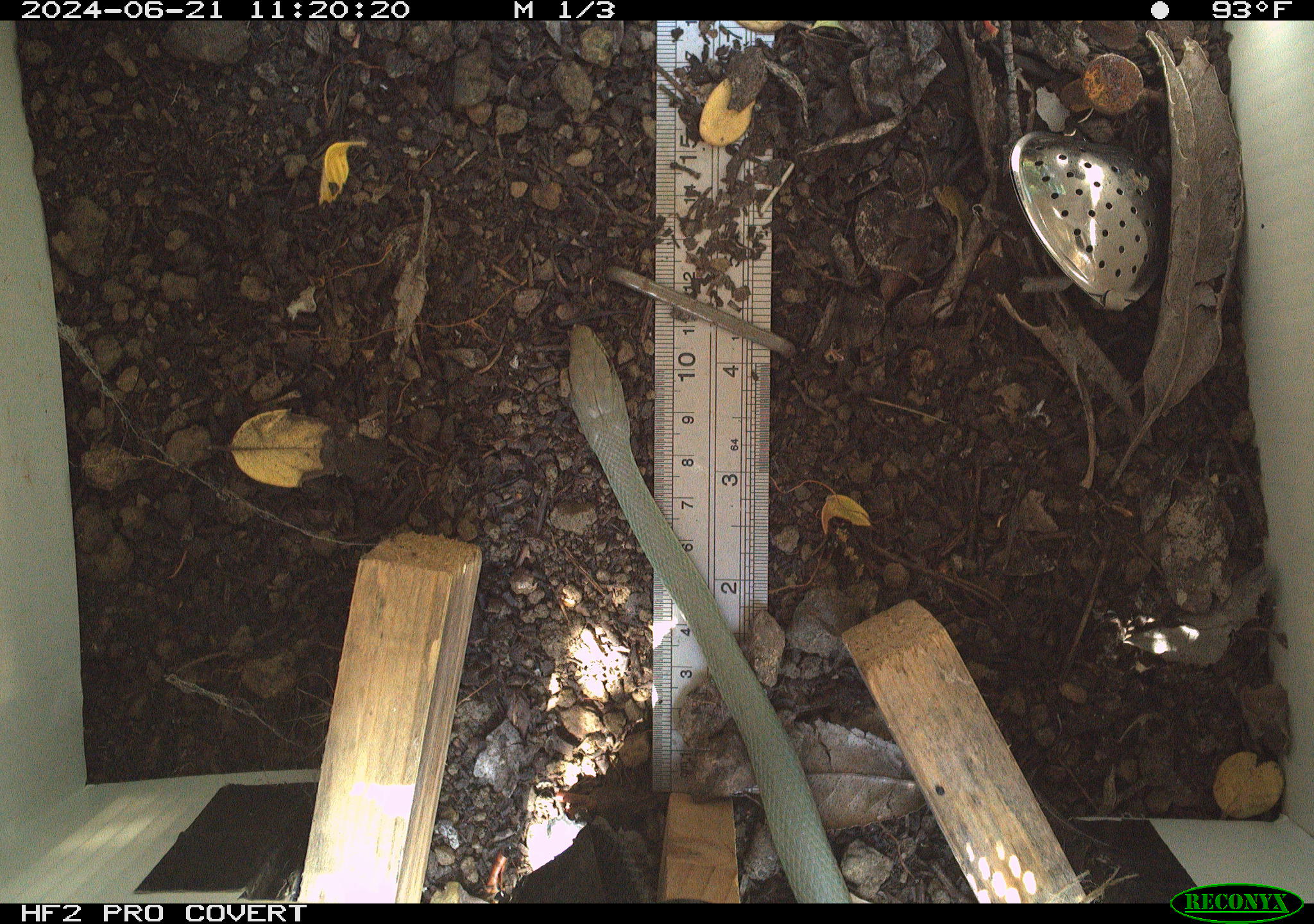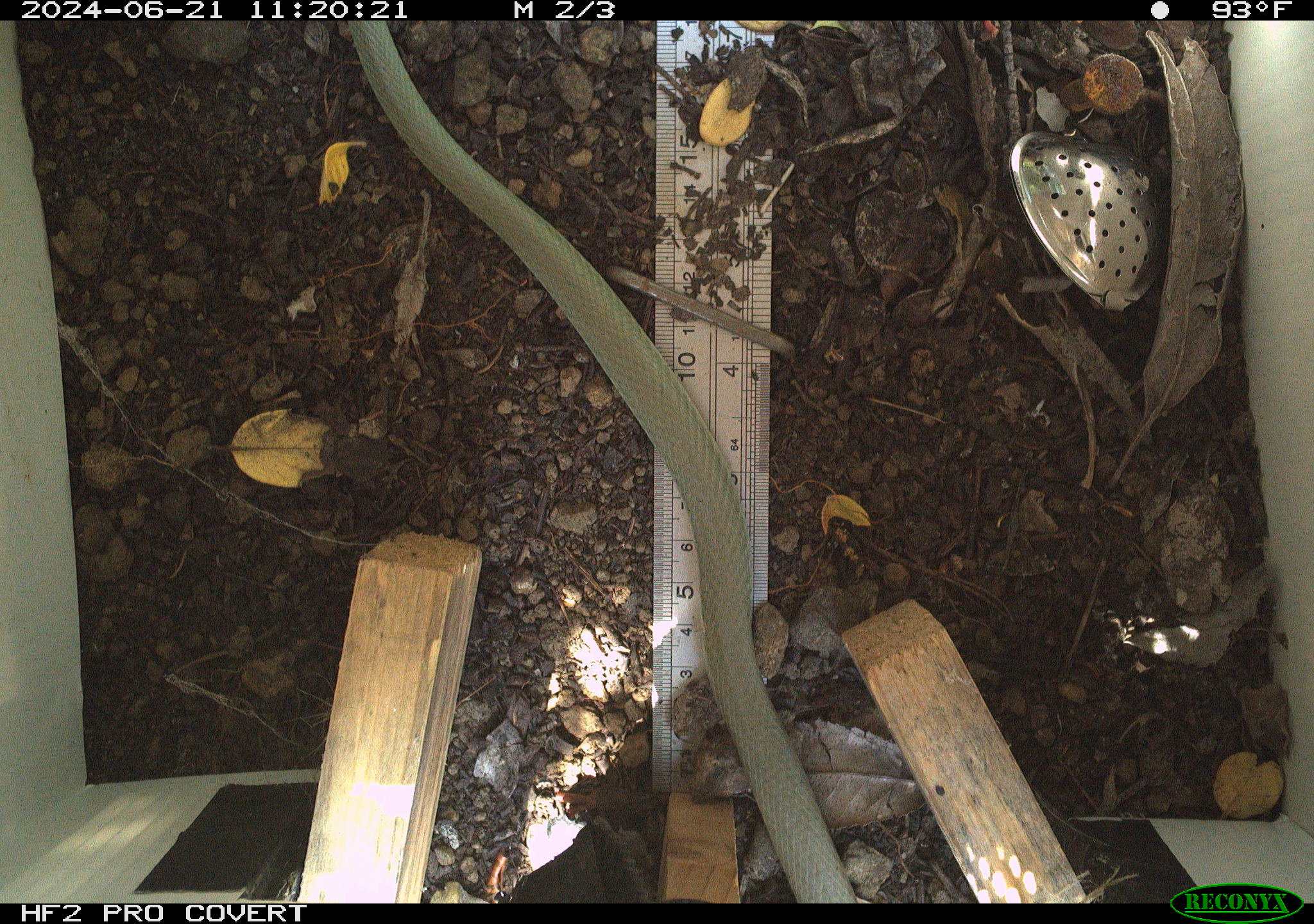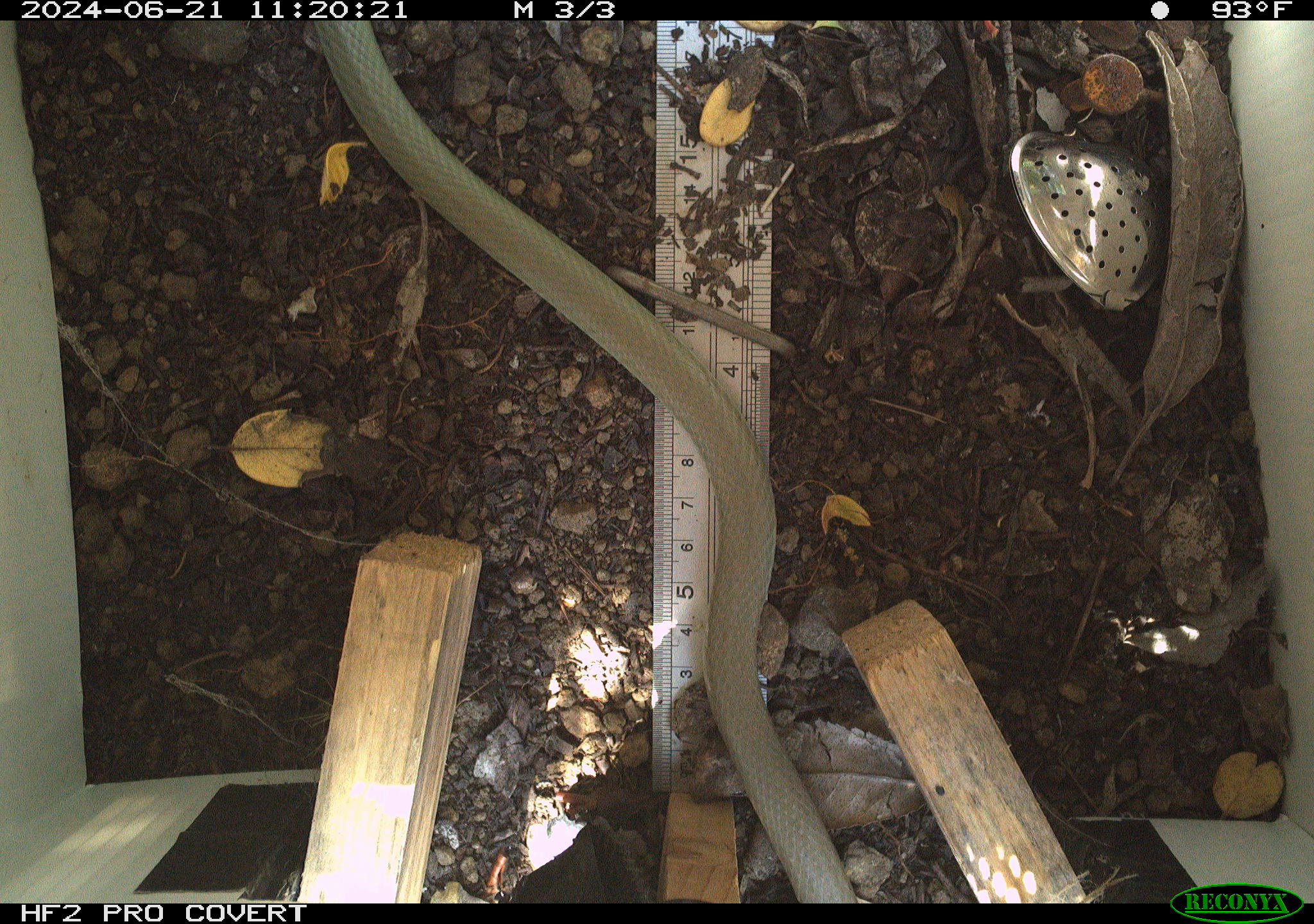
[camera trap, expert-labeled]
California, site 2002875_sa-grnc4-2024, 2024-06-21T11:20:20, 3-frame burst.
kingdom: Animalia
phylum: Chordata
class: Reptilia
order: Squamata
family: Colubridae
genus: Coluber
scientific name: Coluber constrictor mormon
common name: western yellow-bellied racer